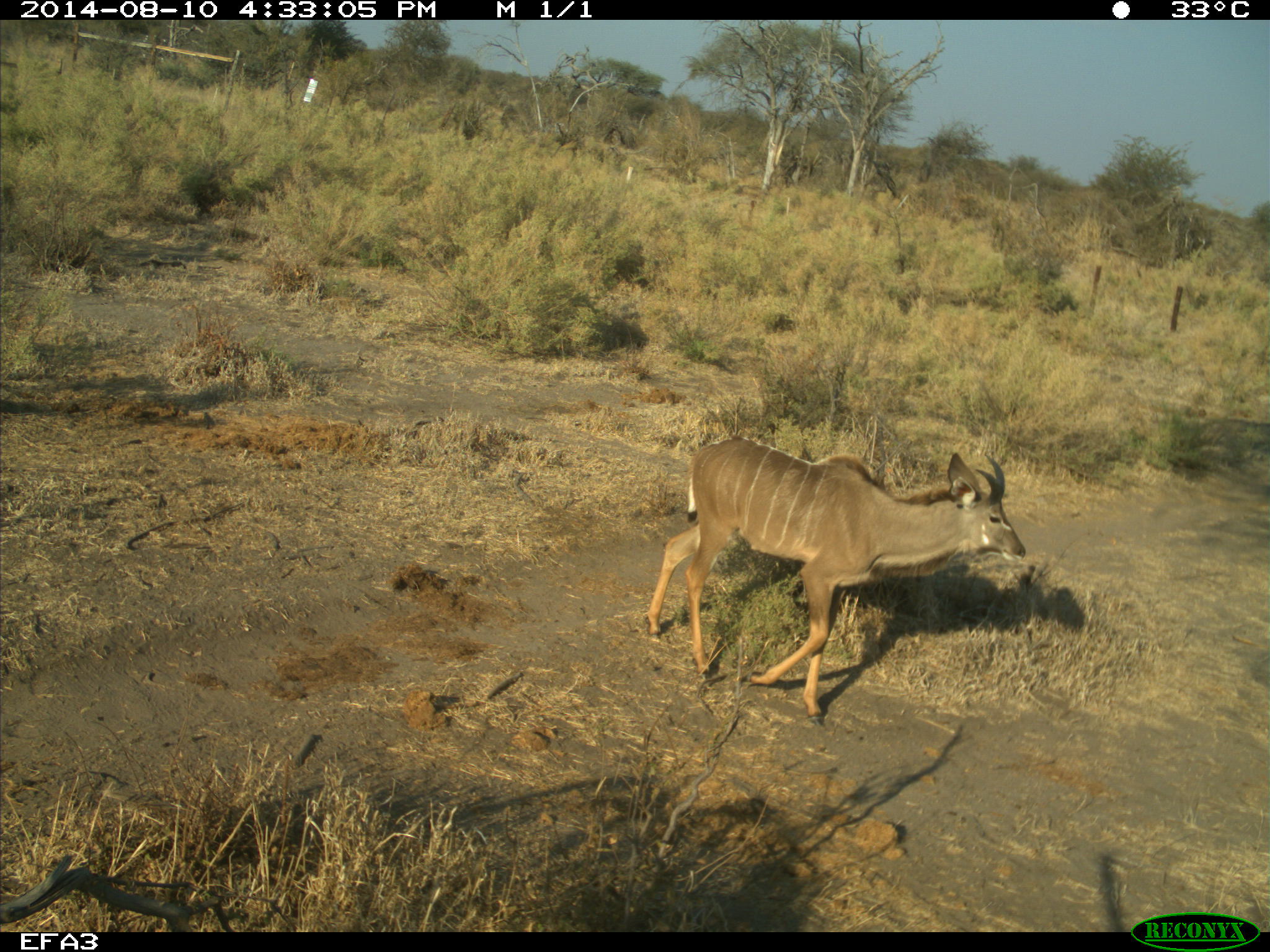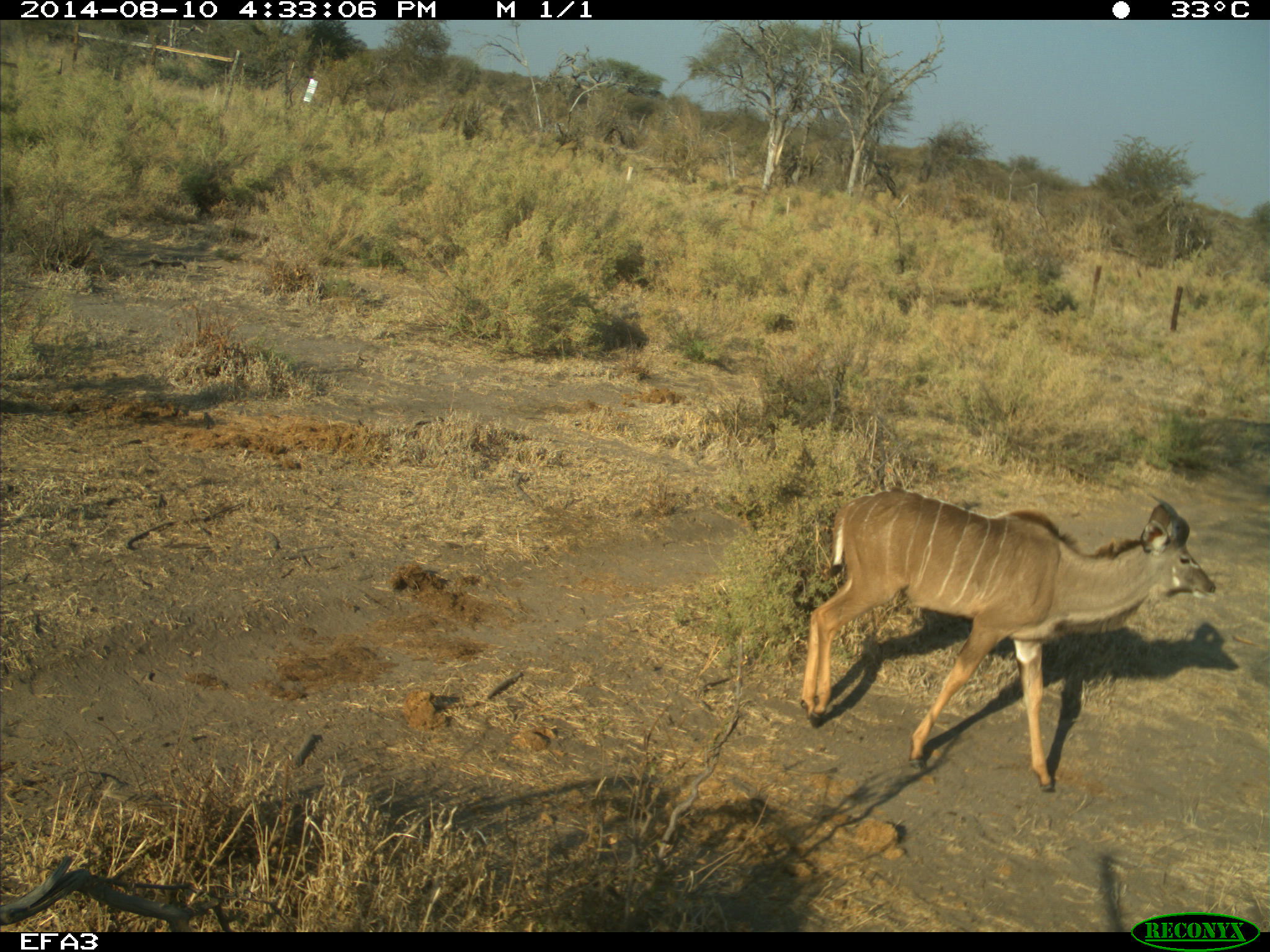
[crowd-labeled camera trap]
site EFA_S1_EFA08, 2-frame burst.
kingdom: Animalia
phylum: Chordata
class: Mammalia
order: Artiodactyla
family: Bovidae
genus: Aepyceros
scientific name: Aepyceros melampus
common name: impala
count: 1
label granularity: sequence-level